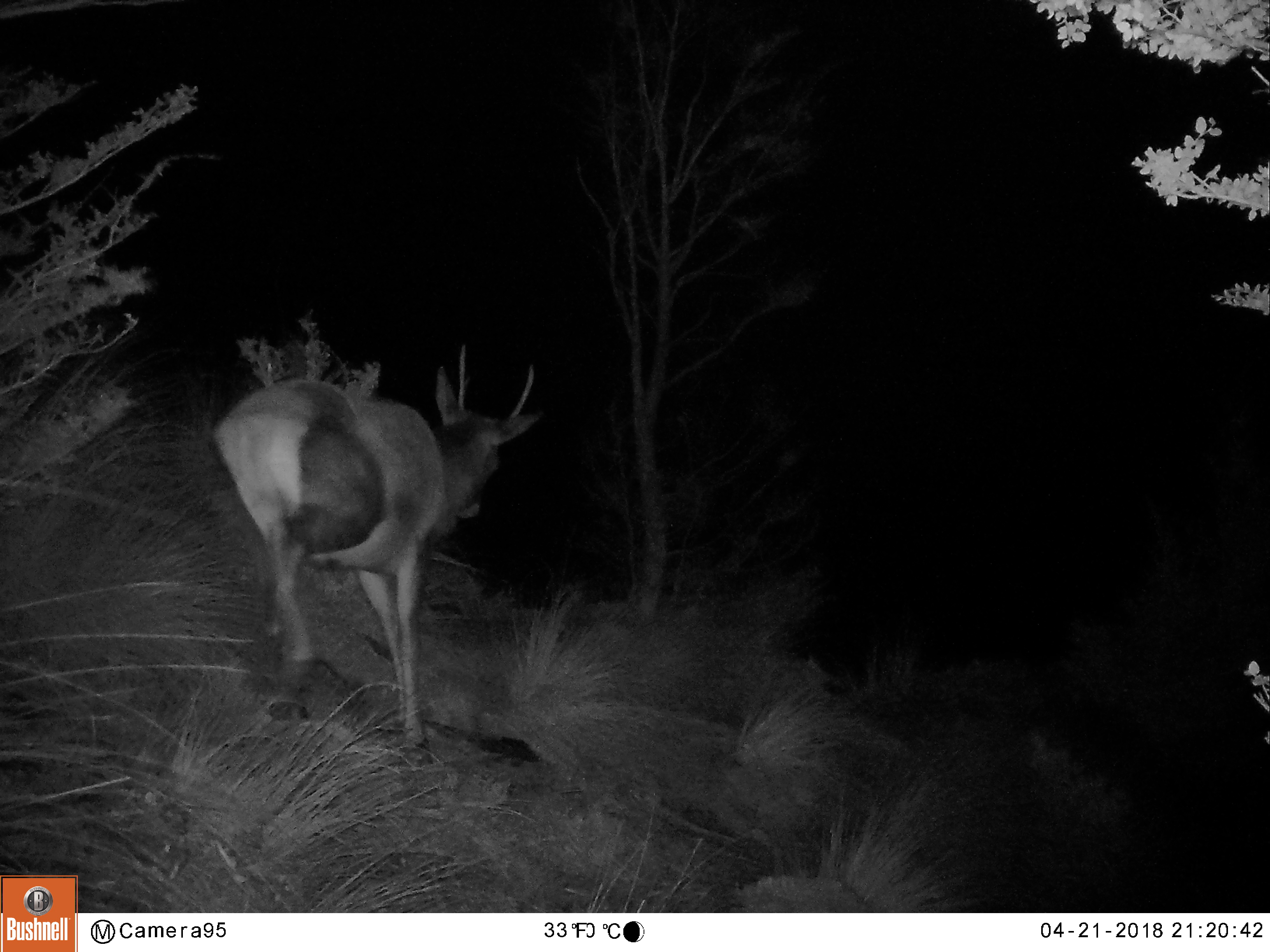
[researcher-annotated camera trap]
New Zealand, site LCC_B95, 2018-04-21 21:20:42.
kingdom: Animalia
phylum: Chordata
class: Mammalia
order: Artiodactyla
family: Cervidae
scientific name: Cervidae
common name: deer